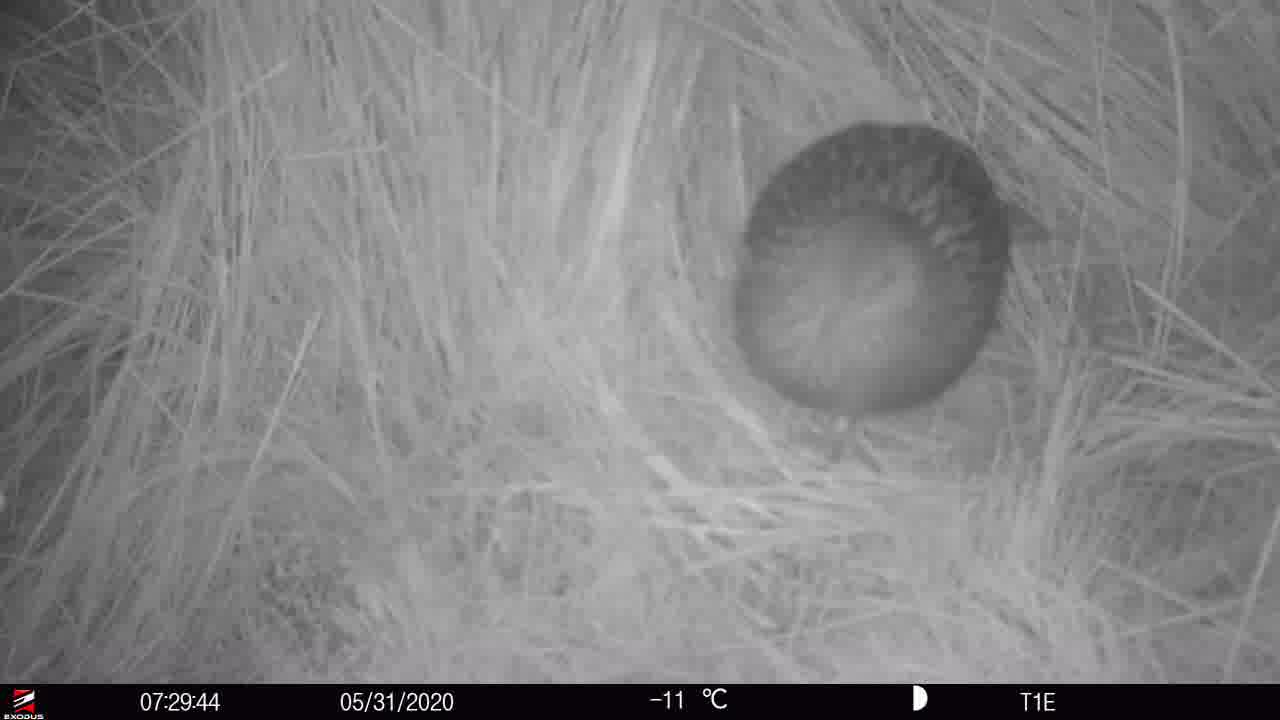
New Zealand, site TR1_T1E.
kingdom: Animalia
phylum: Chordata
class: Aves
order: Gruiformes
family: Rallidae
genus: Gallirallus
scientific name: Gallirallus australis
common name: weka